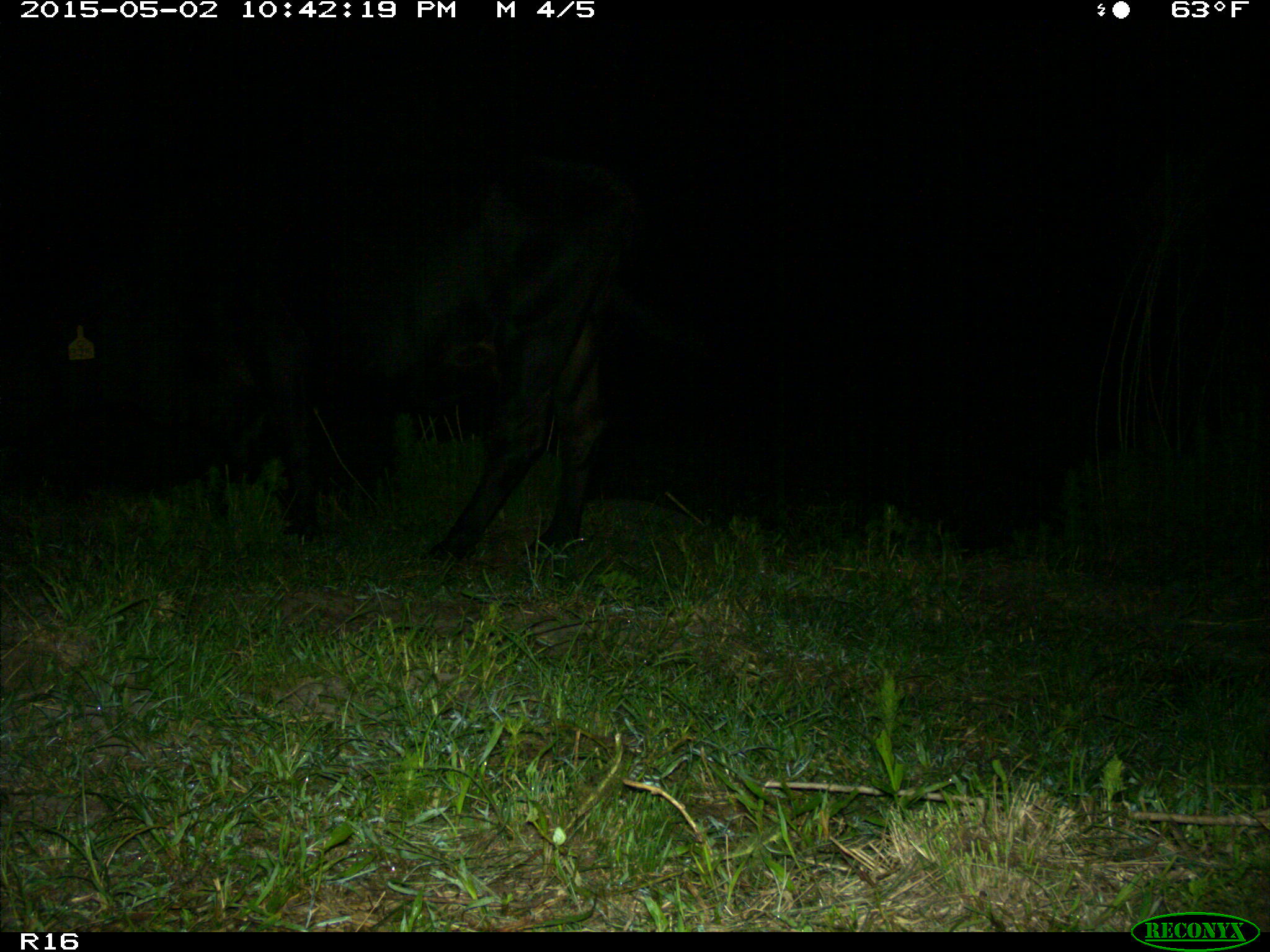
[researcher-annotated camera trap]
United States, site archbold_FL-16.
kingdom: Animalia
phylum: Chordata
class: Mammalia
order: Artiodactyla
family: Bovidae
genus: Bos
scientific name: Bos taurus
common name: domestic cow